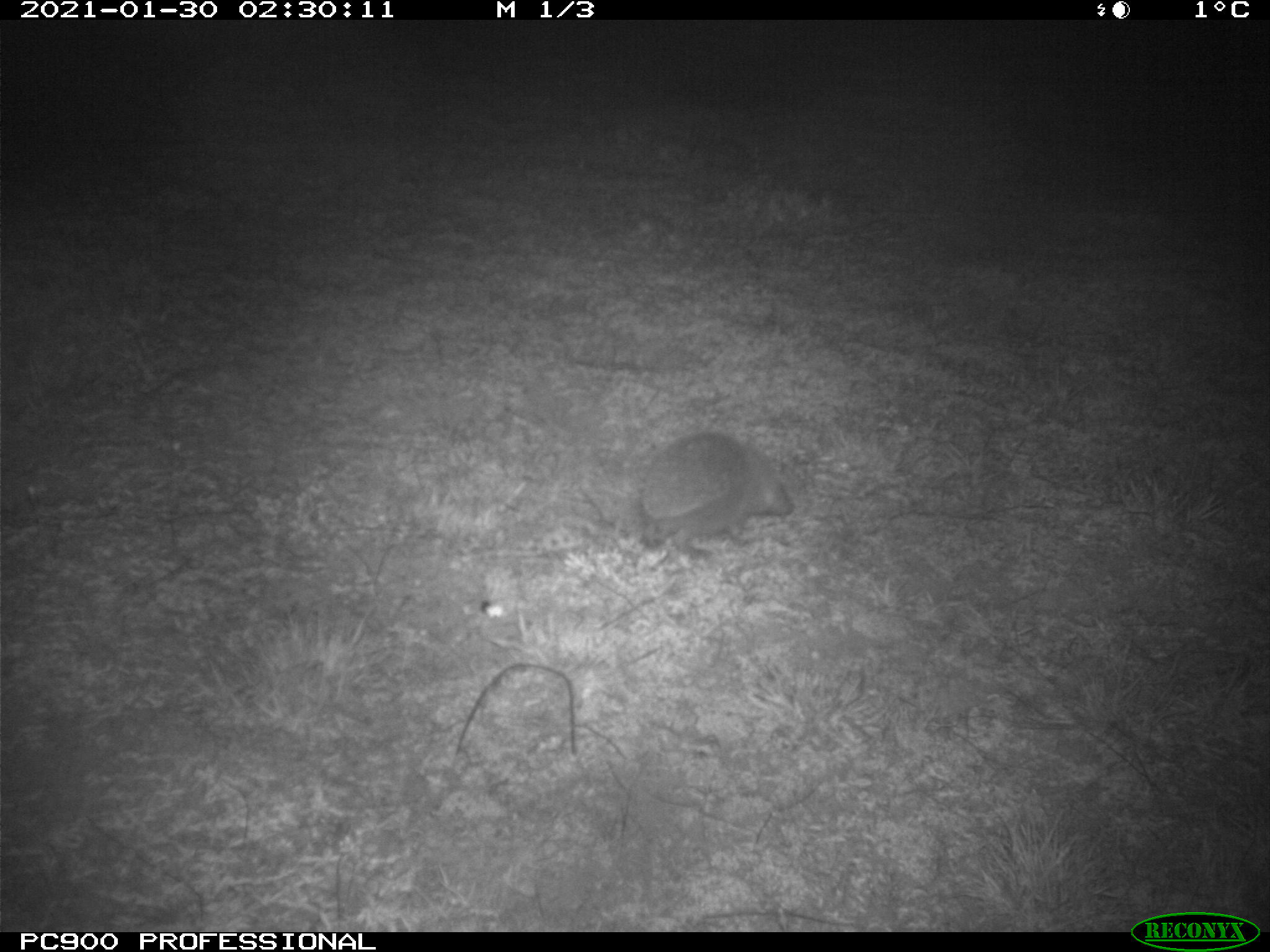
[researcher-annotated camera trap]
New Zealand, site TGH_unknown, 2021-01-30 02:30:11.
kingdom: Animalia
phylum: Chordata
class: Mammalia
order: Eulipotyphla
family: Erinaceidae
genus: Erinaceus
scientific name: Erinaceus europaeus europaeus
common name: european hedgehog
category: hedgehog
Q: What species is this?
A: Hedgehog (european hedgehog) (Erinaceus europaeus europaeus).